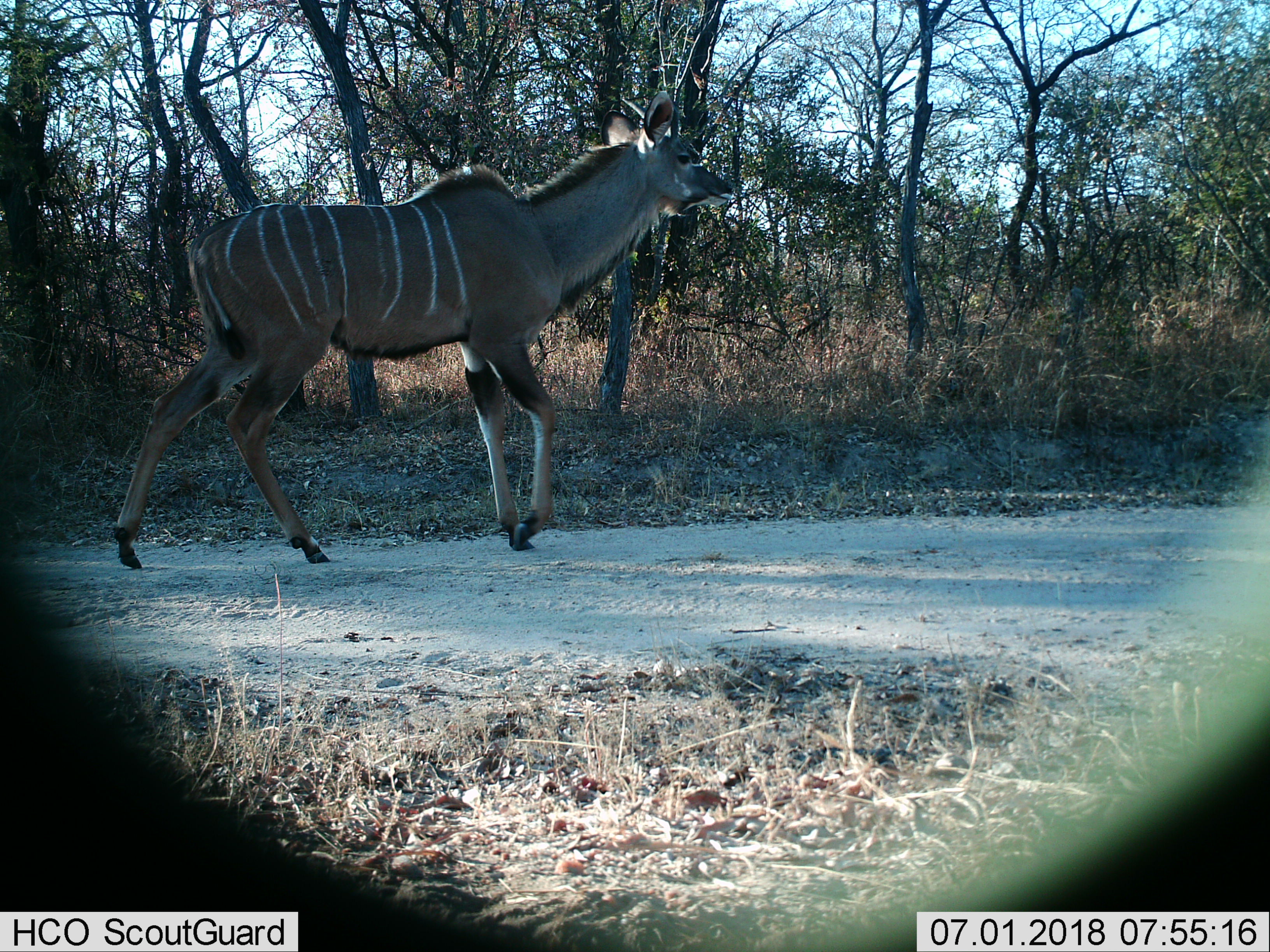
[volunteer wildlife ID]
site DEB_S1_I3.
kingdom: Animalia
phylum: Chordata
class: Mammalia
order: Artiodactyla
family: Bovidae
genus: Tragelaphus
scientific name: Tragelaphus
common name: kudu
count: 1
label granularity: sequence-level